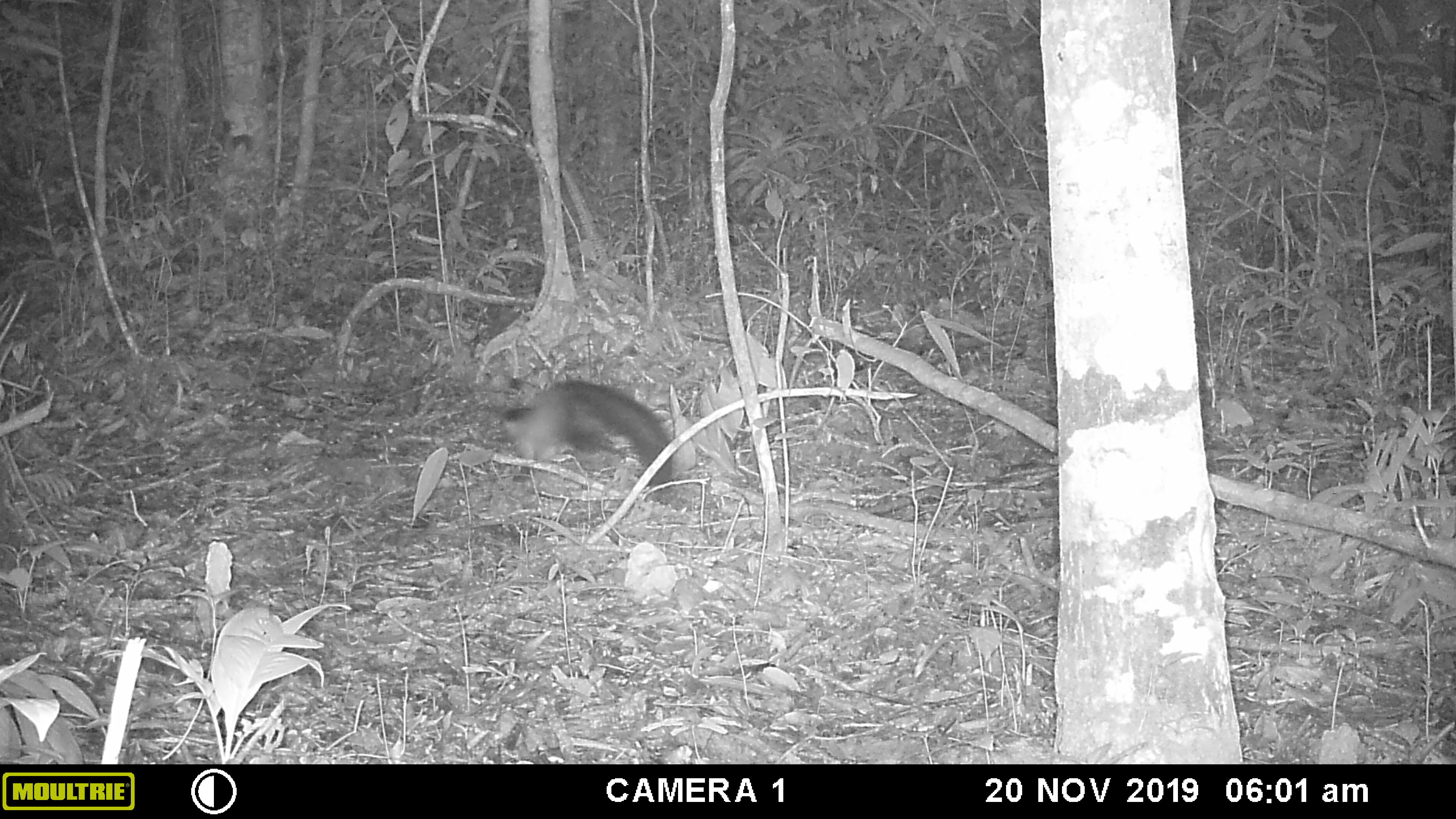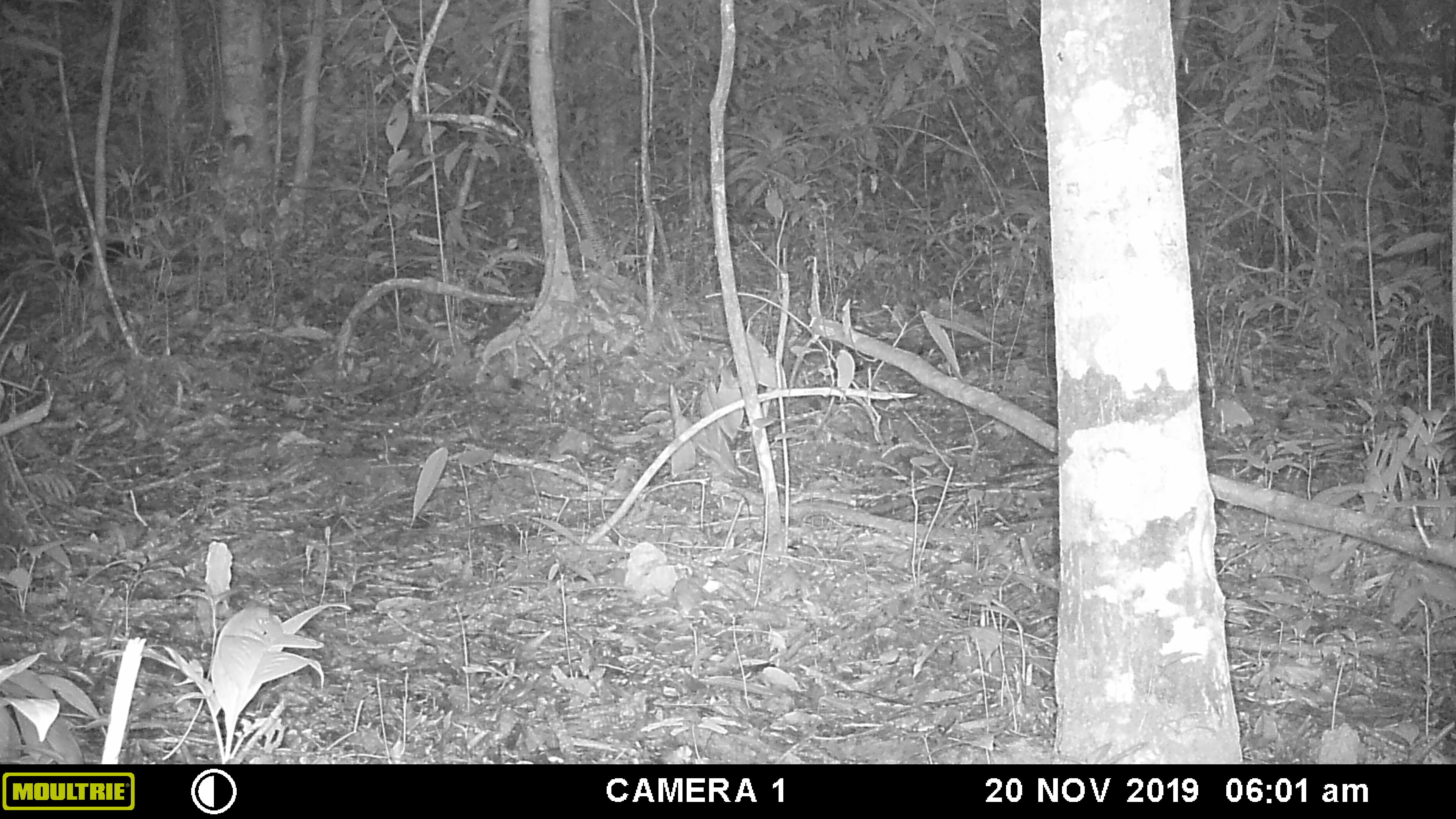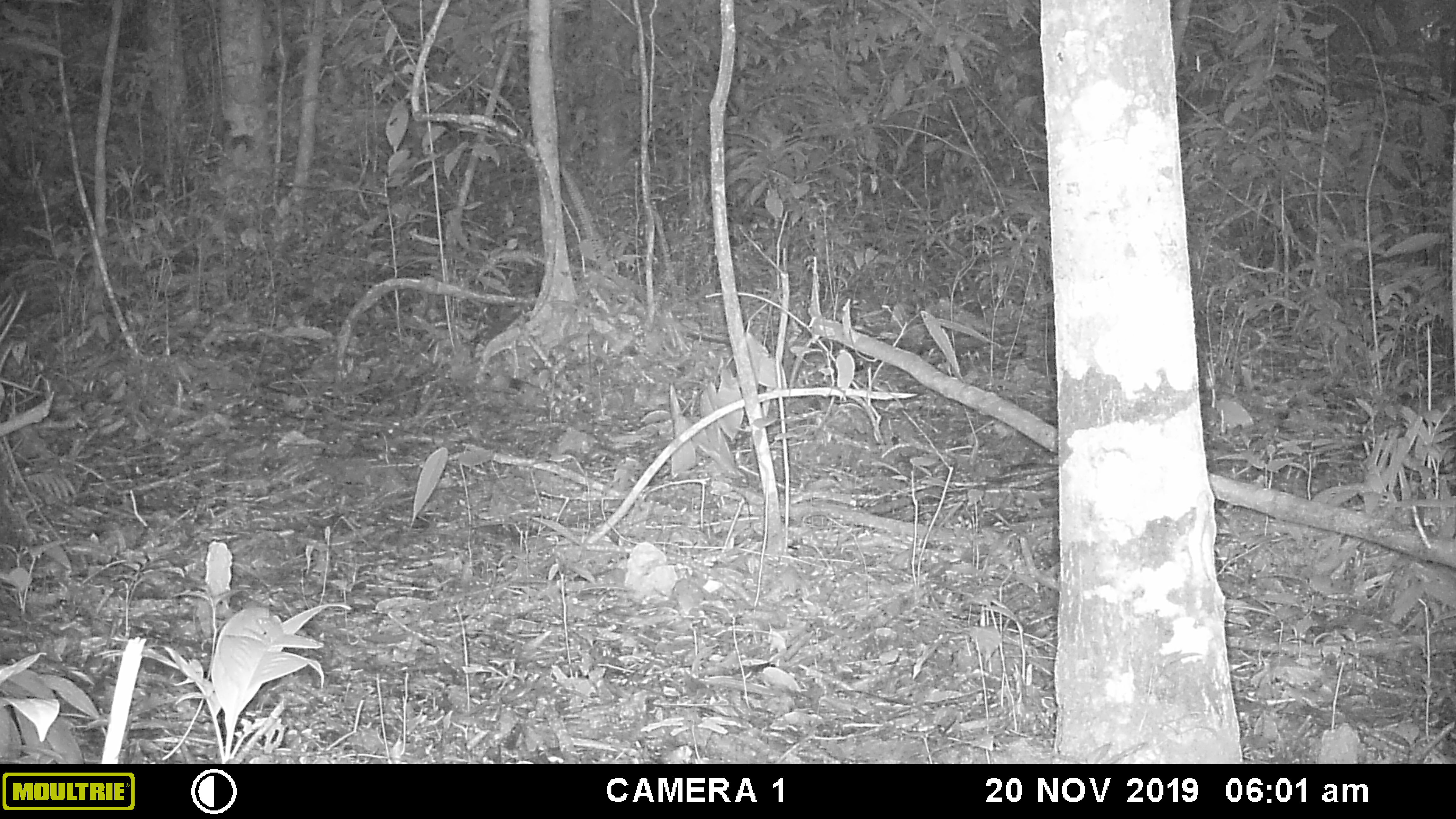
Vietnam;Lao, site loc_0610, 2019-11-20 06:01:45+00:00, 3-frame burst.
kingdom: Animalia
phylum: Chordata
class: Mammalia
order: Carnivora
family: Mustelidae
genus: Martes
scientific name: Martes flavigula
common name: yellow-throated marten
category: yellow throated marten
Yellow throated marten (yellow-throated marten) (Martes flavigula). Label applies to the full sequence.